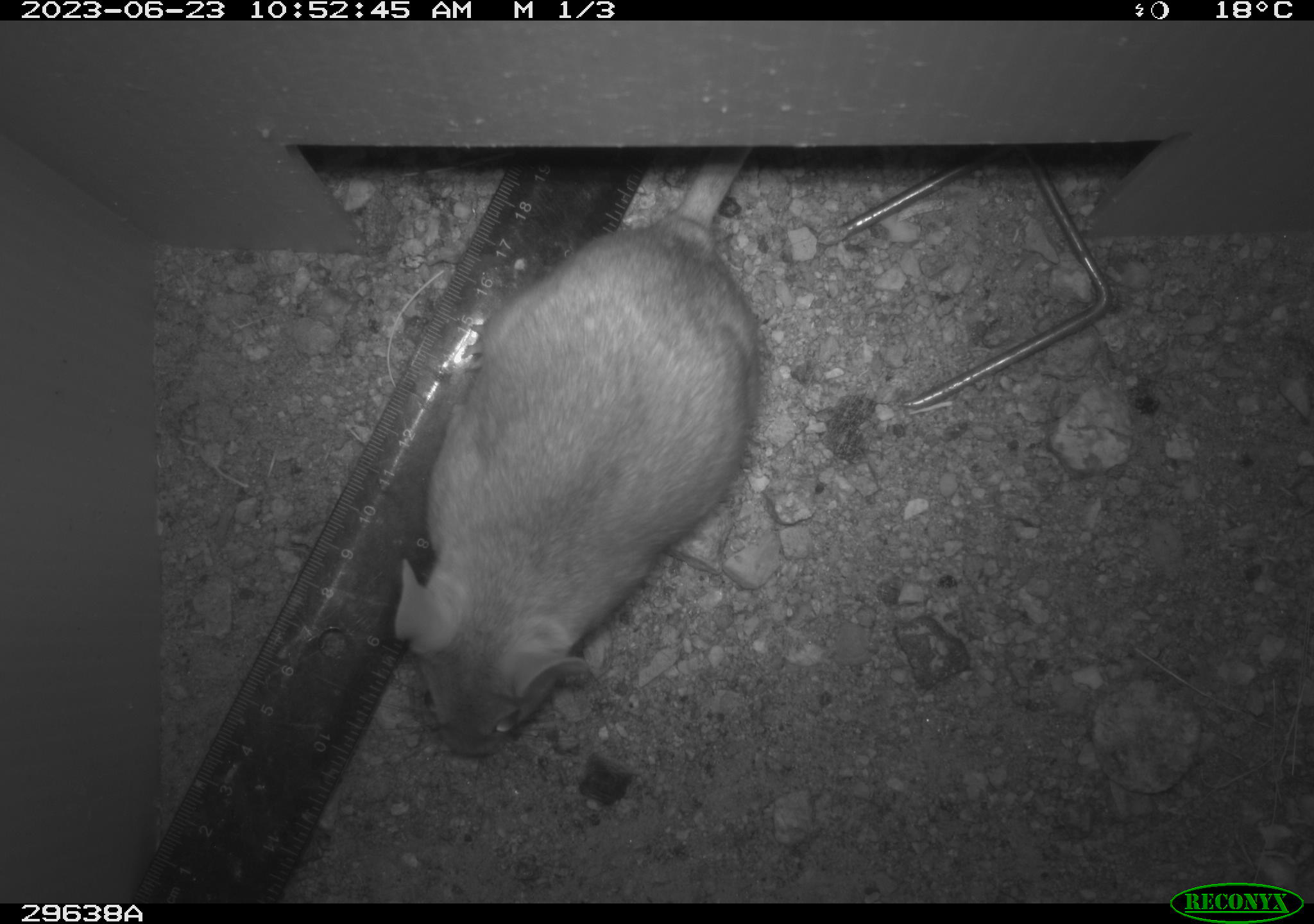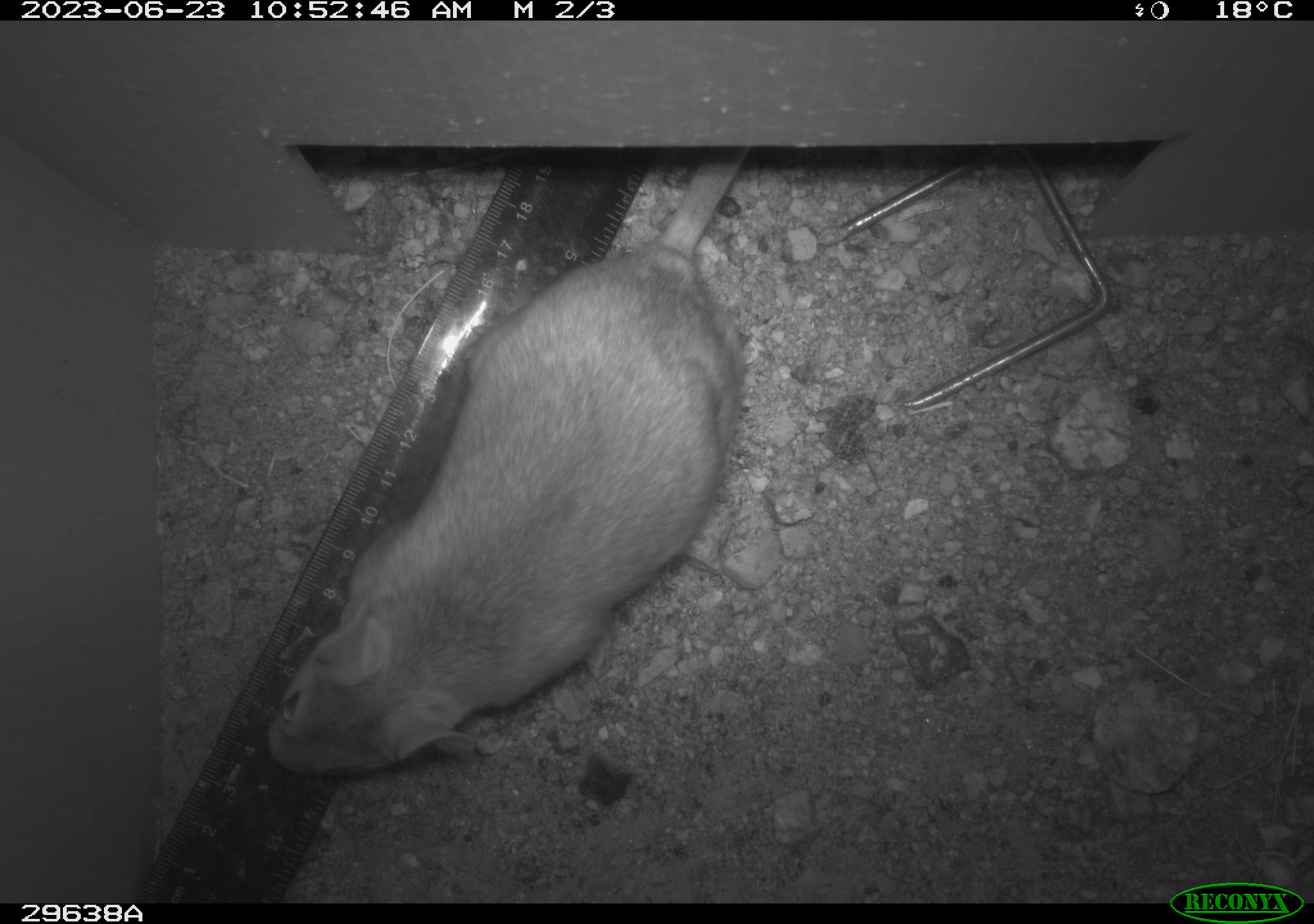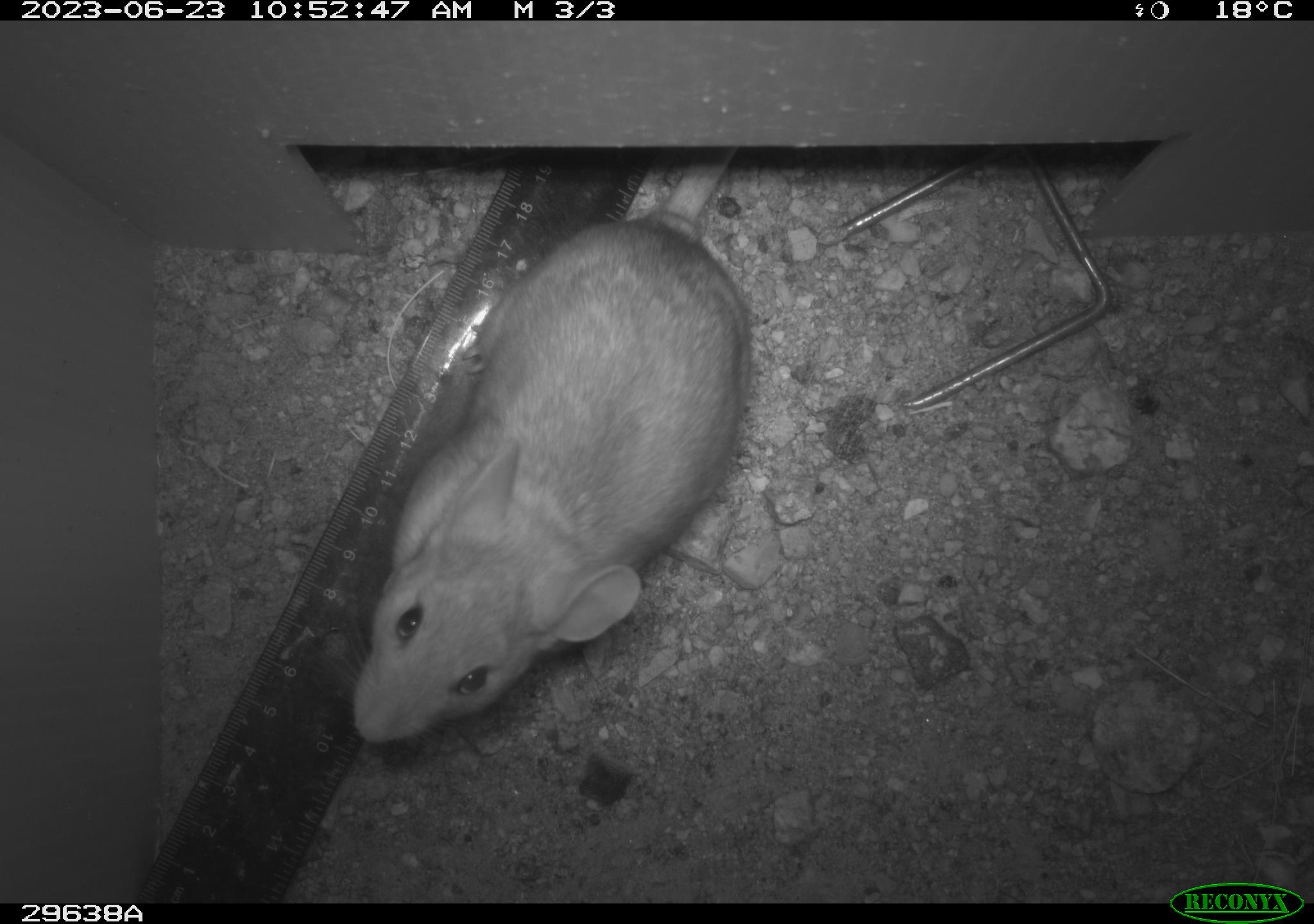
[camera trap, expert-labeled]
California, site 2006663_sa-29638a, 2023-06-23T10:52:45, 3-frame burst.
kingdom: Animalia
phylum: Chordata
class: Mammalia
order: Rodentia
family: Cricetidae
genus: Neotoma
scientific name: Neotoma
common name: pack rat or woodrat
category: neotoma species